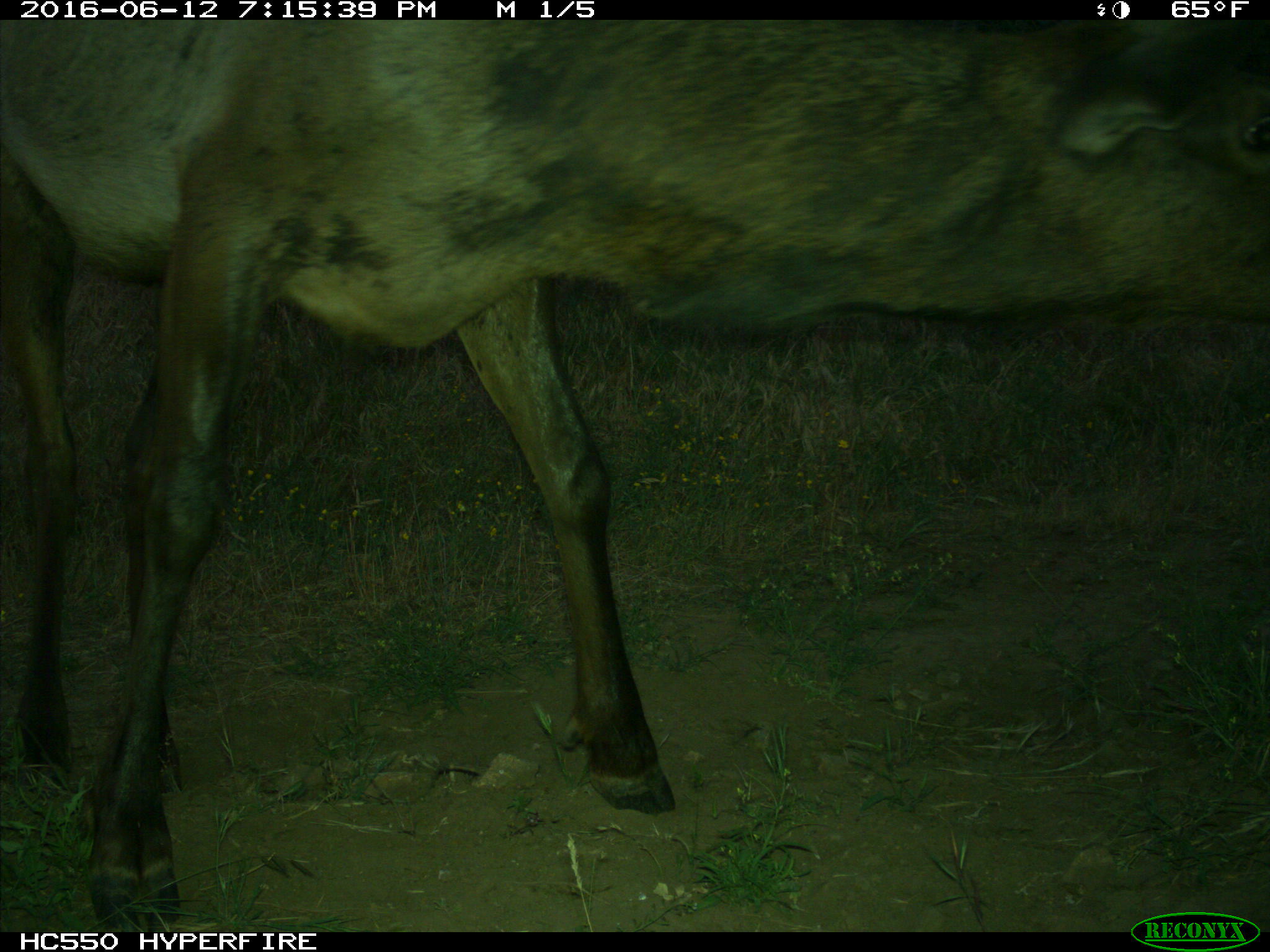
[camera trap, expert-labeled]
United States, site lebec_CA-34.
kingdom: Animalia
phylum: Chordata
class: Mammalia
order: Artiodactyla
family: Cervidae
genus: Cervus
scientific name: Cervus canadensis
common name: elk